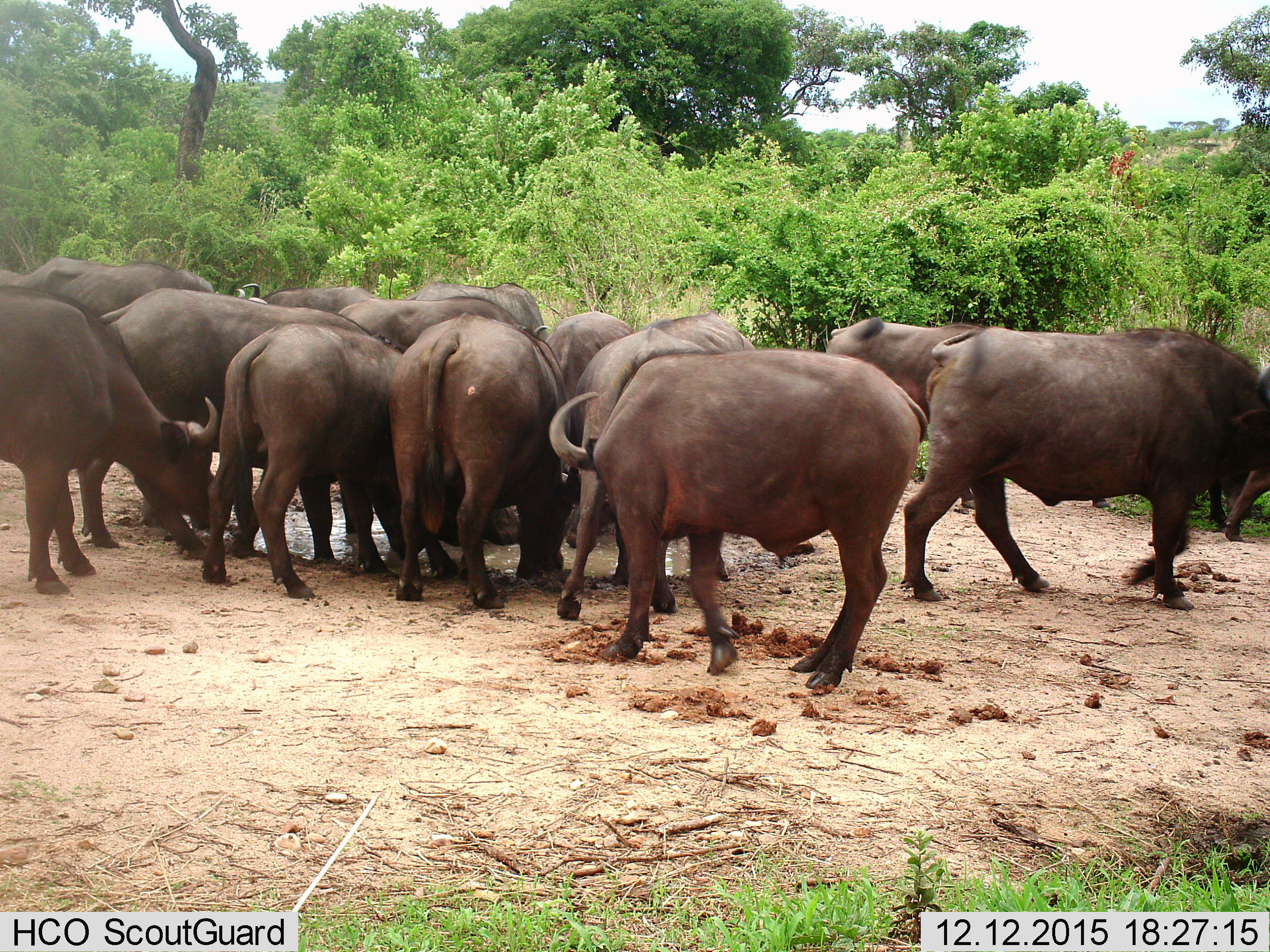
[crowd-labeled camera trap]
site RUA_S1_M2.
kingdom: Animalia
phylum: Chordata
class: Mammalia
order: Artiodactyla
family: Bovidae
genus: Syncerus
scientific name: Syncerus caffer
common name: african buffalo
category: buffalo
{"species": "buffalo (african buffalo) (Syncerus caffer)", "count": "11-50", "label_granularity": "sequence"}